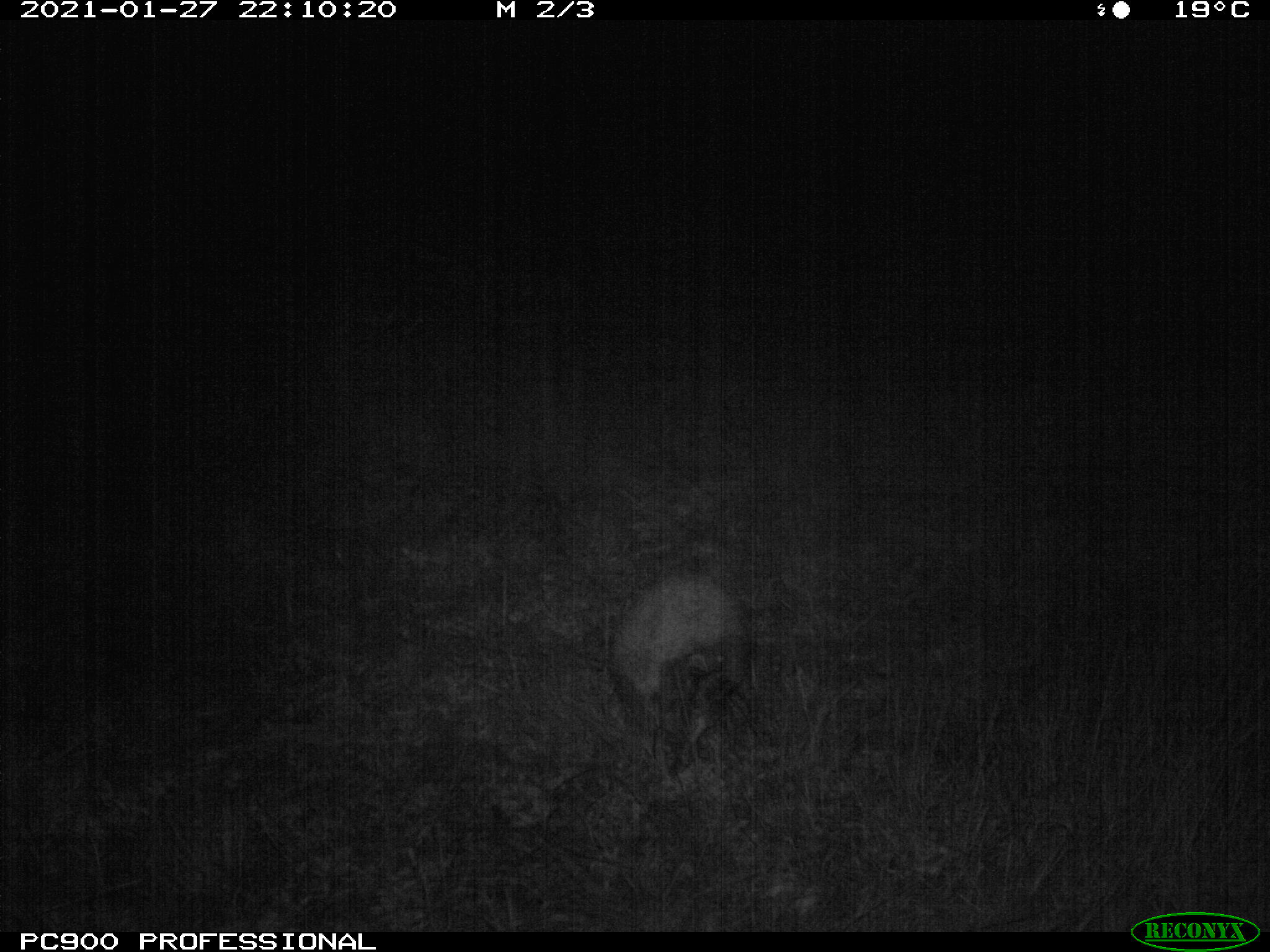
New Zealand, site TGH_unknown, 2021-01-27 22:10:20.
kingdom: Animalia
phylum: Chordata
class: Mammalia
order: Eulipotyphla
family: Erinaceidae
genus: Erinaceus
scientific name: Erinaceus europaeus europaeus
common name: european hedgehog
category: hedgehog